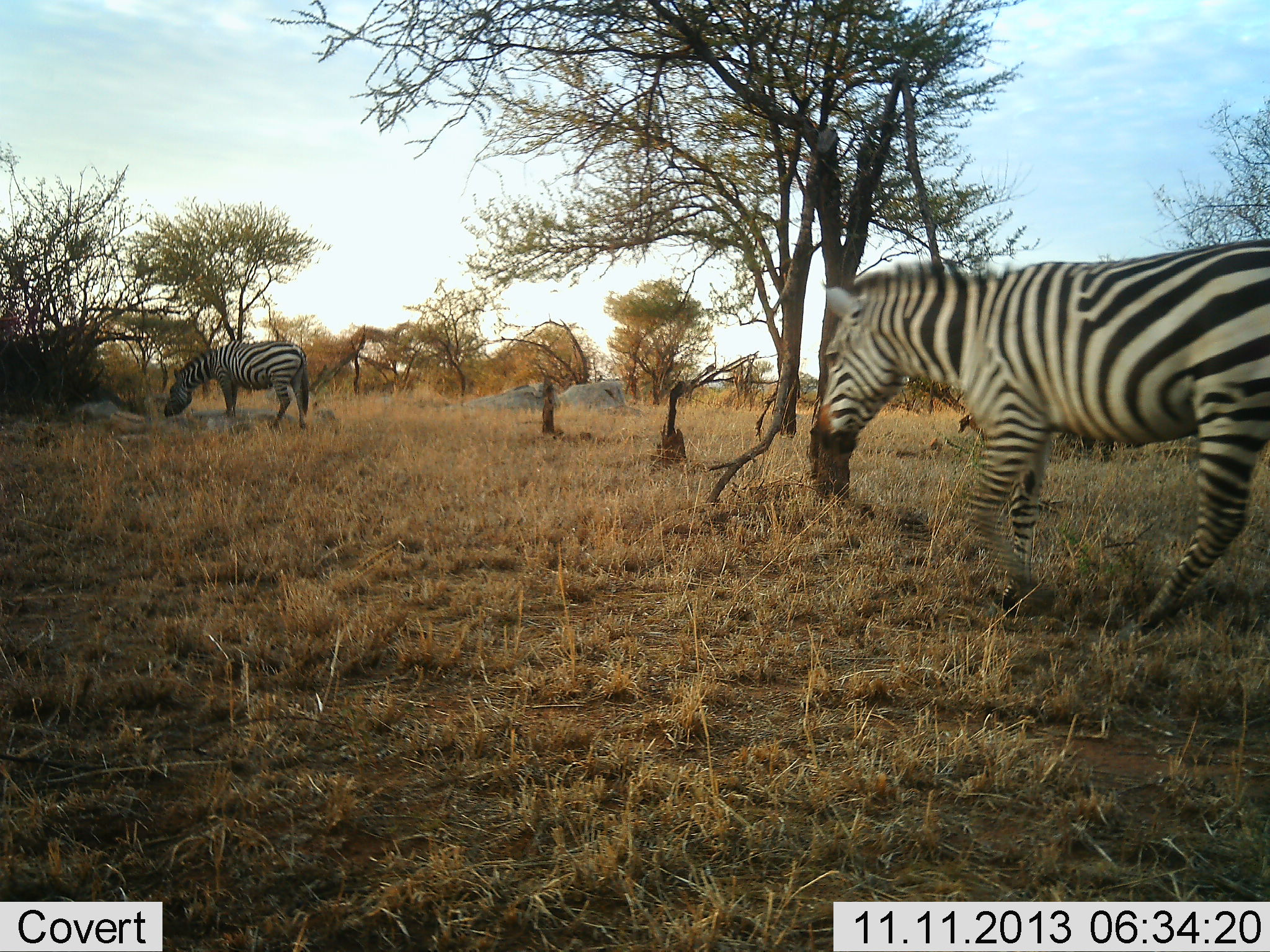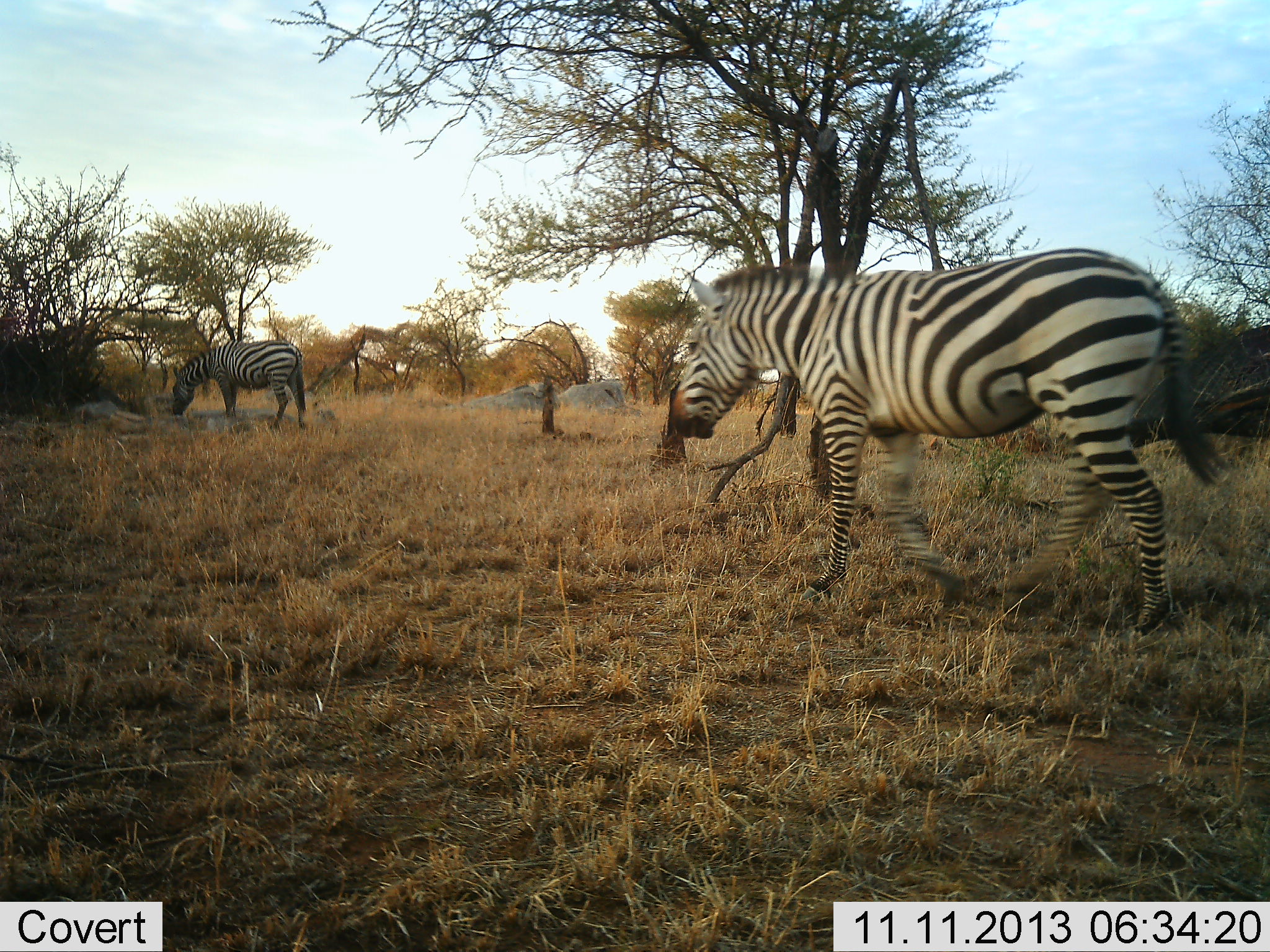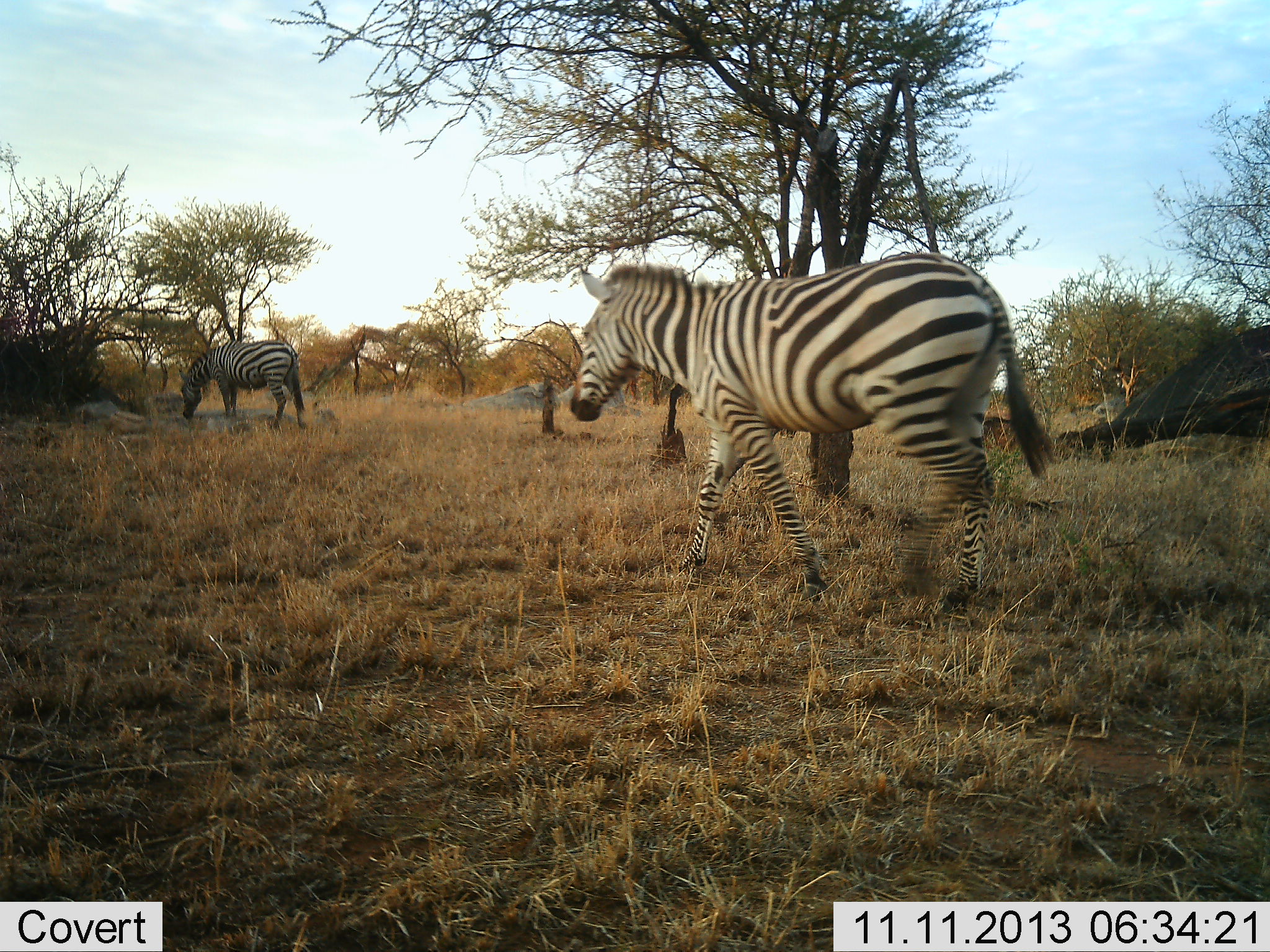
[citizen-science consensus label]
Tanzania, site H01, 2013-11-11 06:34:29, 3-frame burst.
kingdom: Animalia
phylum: Chordata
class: Mammalia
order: Perissodactyla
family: Equidae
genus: Equus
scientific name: Equus quagga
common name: plains zebra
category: zebra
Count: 2.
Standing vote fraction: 20%.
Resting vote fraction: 0%.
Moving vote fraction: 80%.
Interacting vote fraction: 0%.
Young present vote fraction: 0%.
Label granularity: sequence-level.